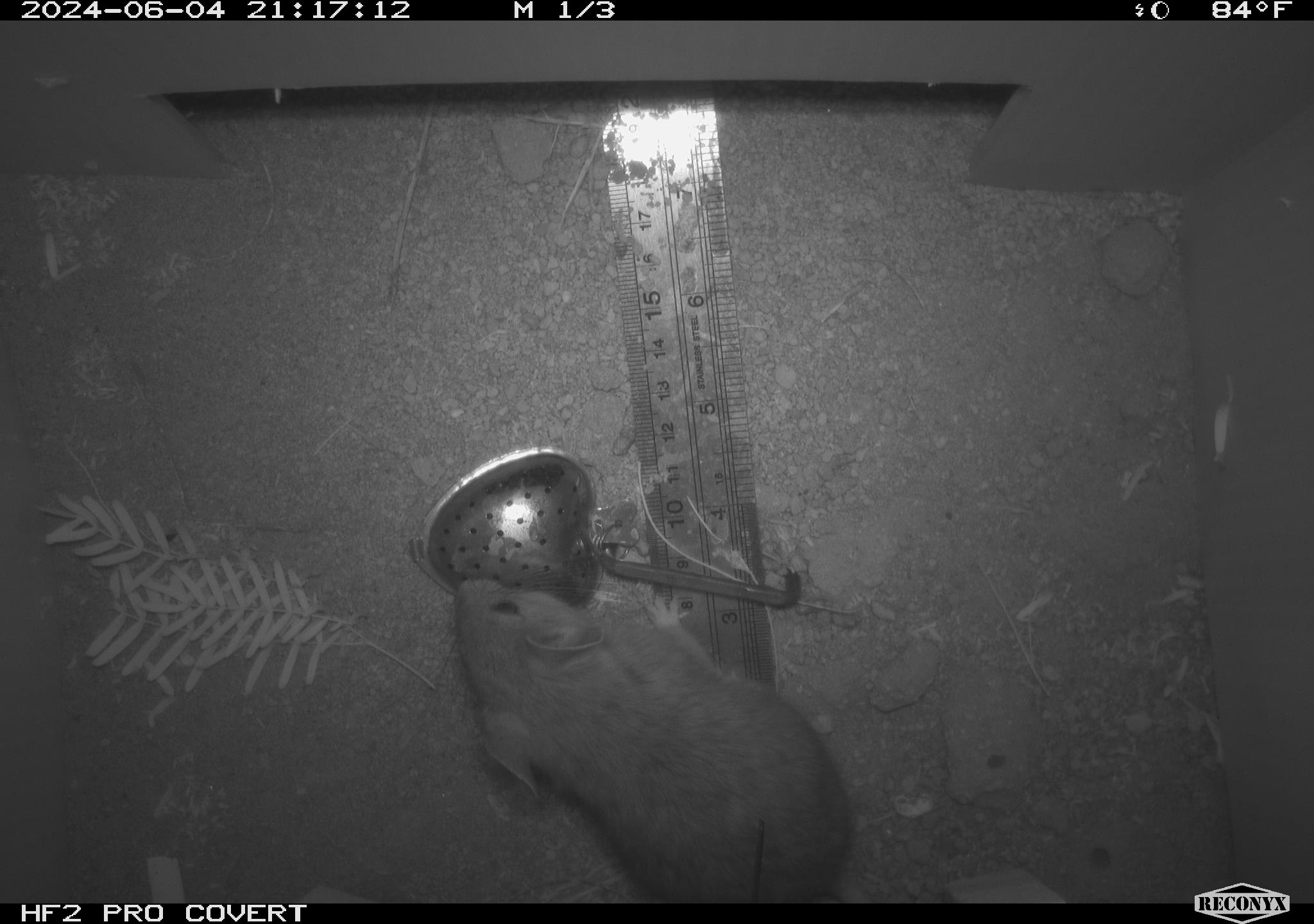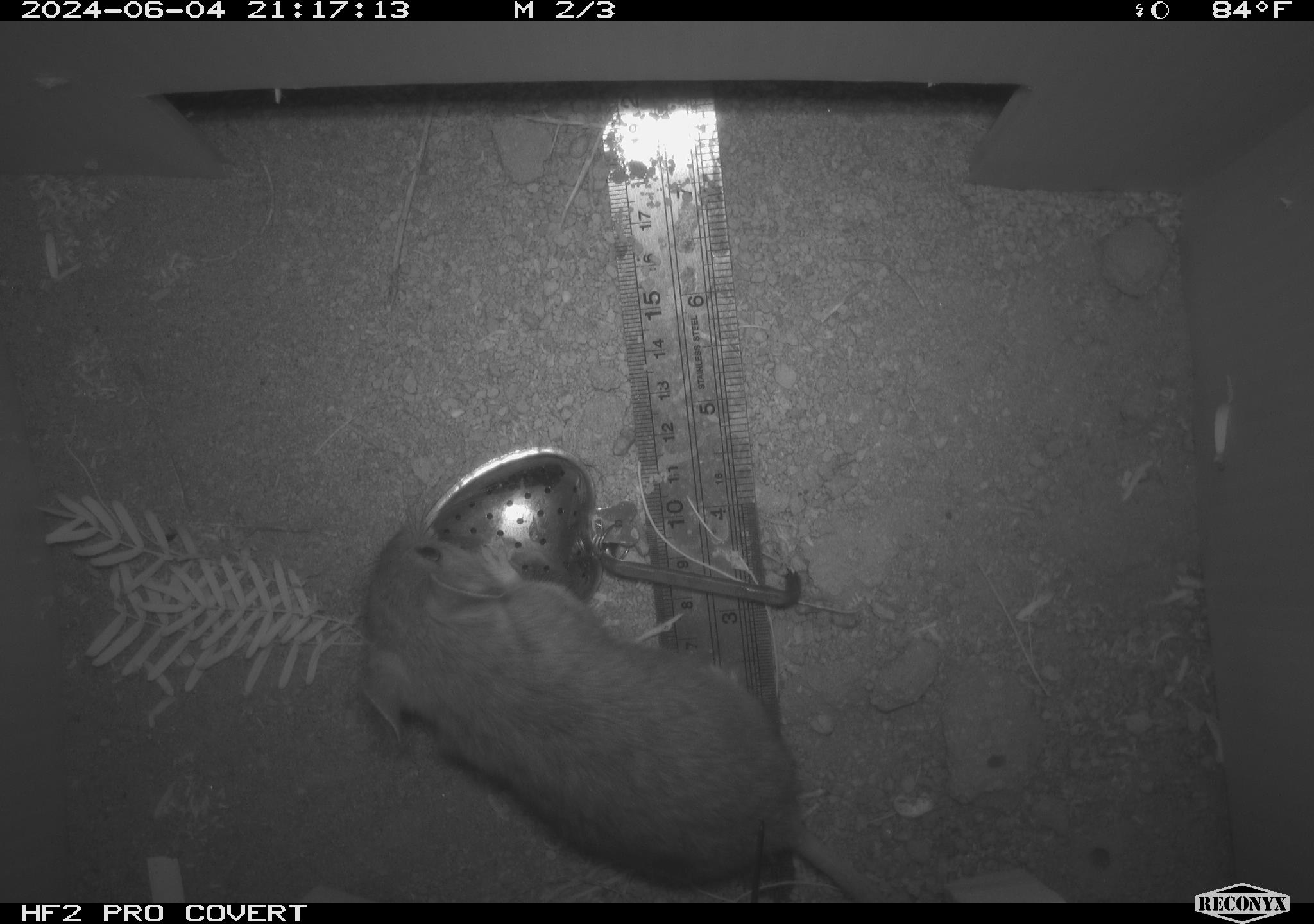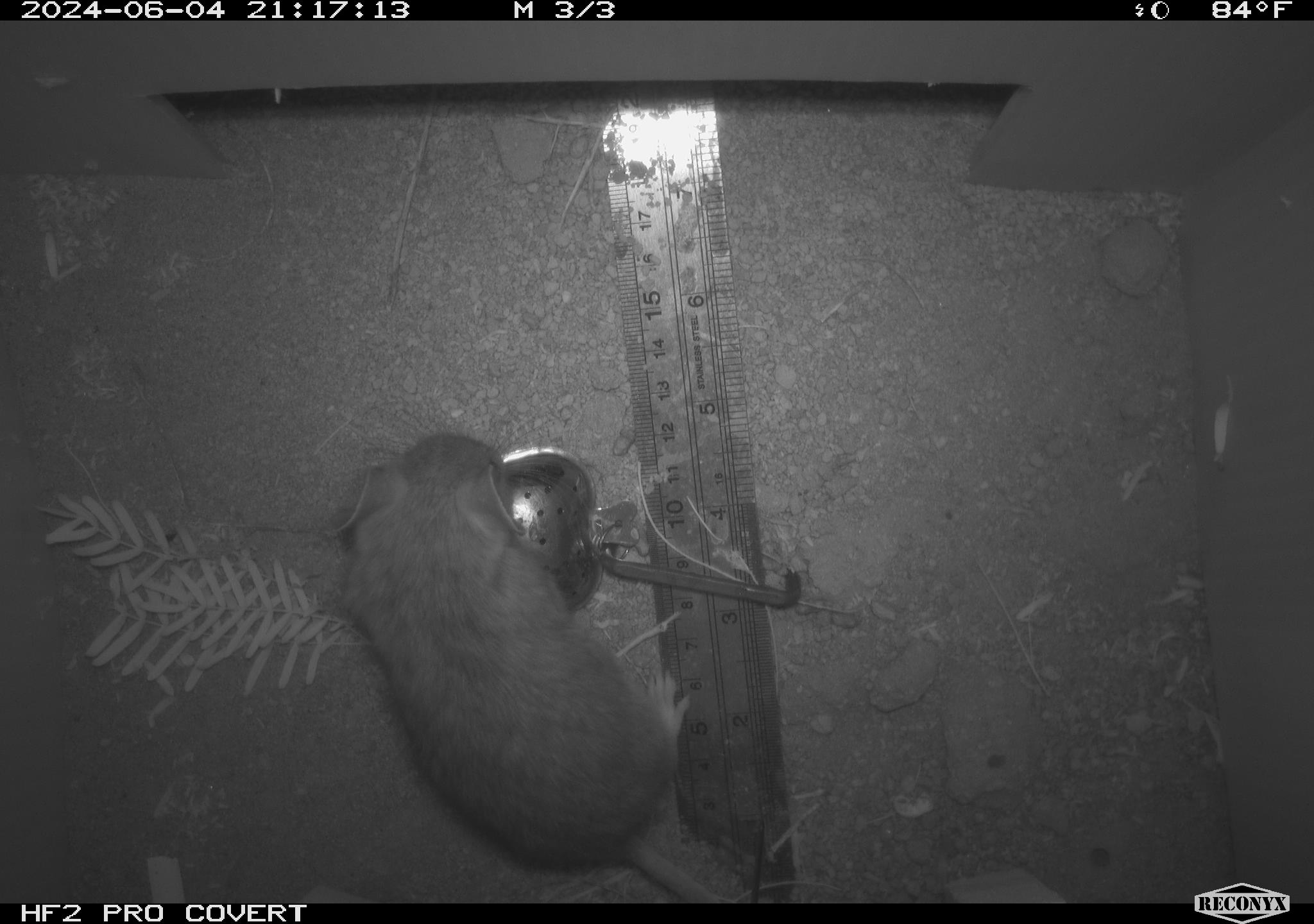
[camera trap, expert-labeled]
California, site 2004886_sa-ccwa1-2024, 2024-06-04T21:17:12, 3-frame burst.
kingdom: Animalia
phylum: Chordata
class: Mammalia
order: Rodentia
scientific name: Rodentia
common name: woodrat or rat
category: woodrat or rat species